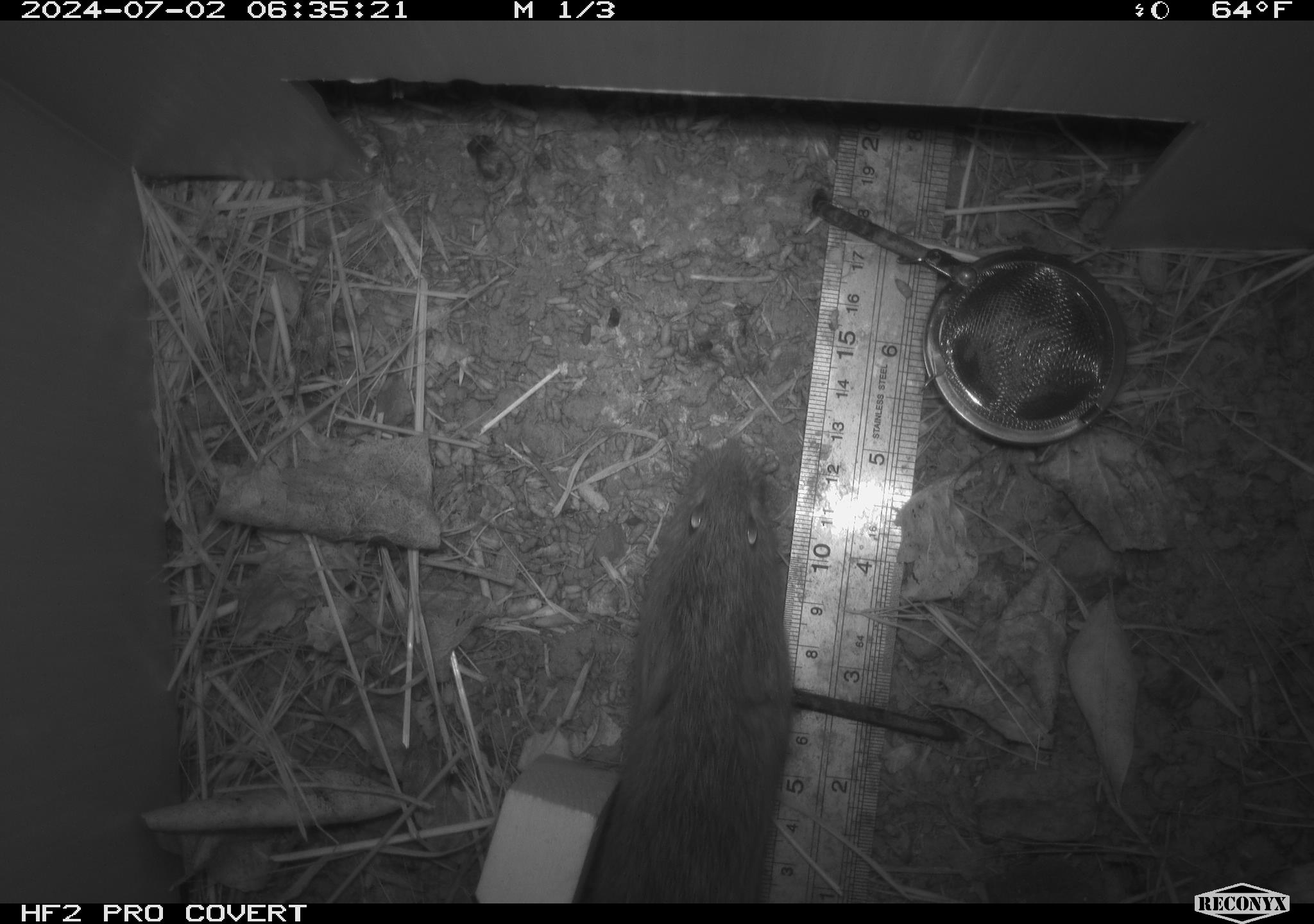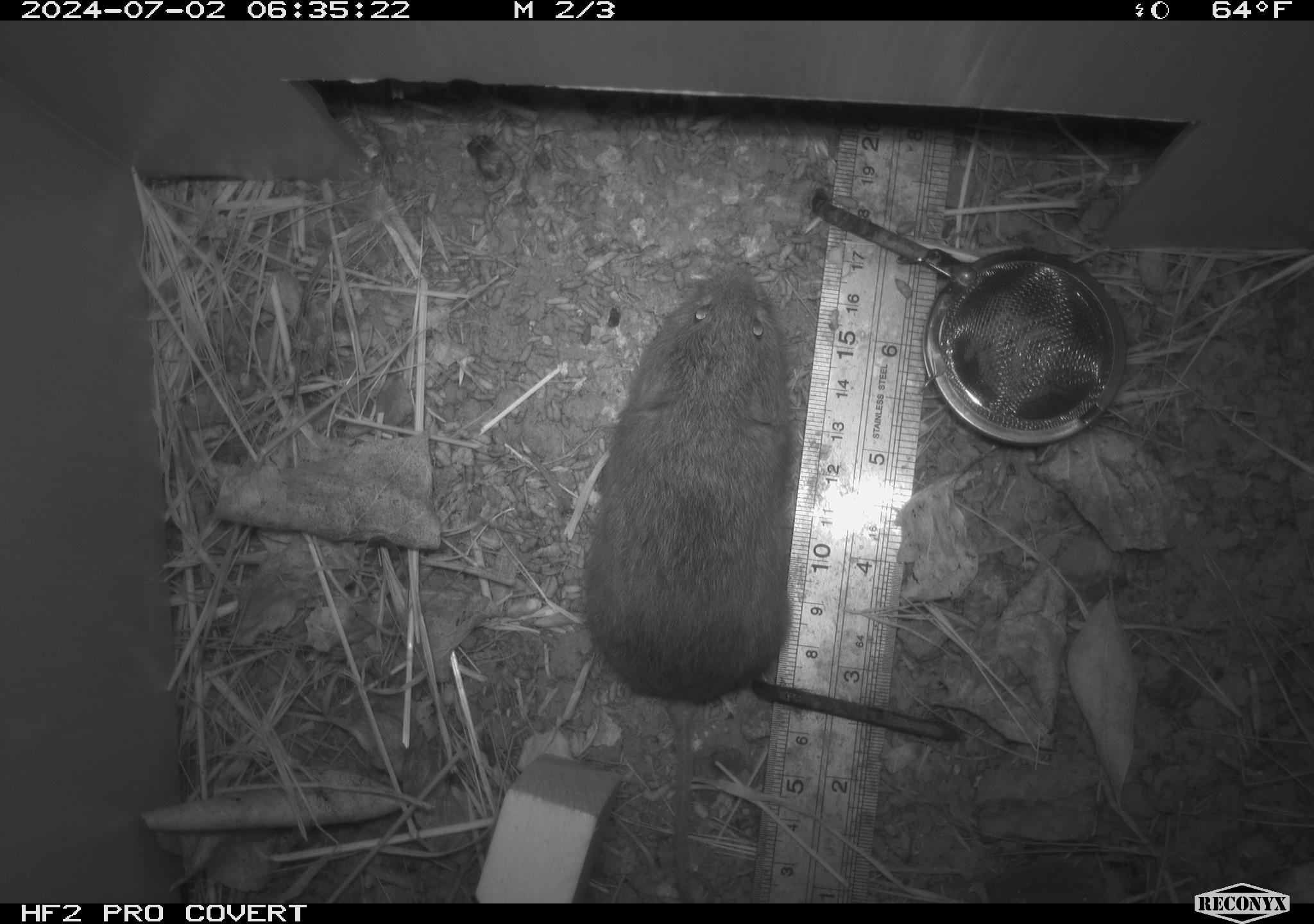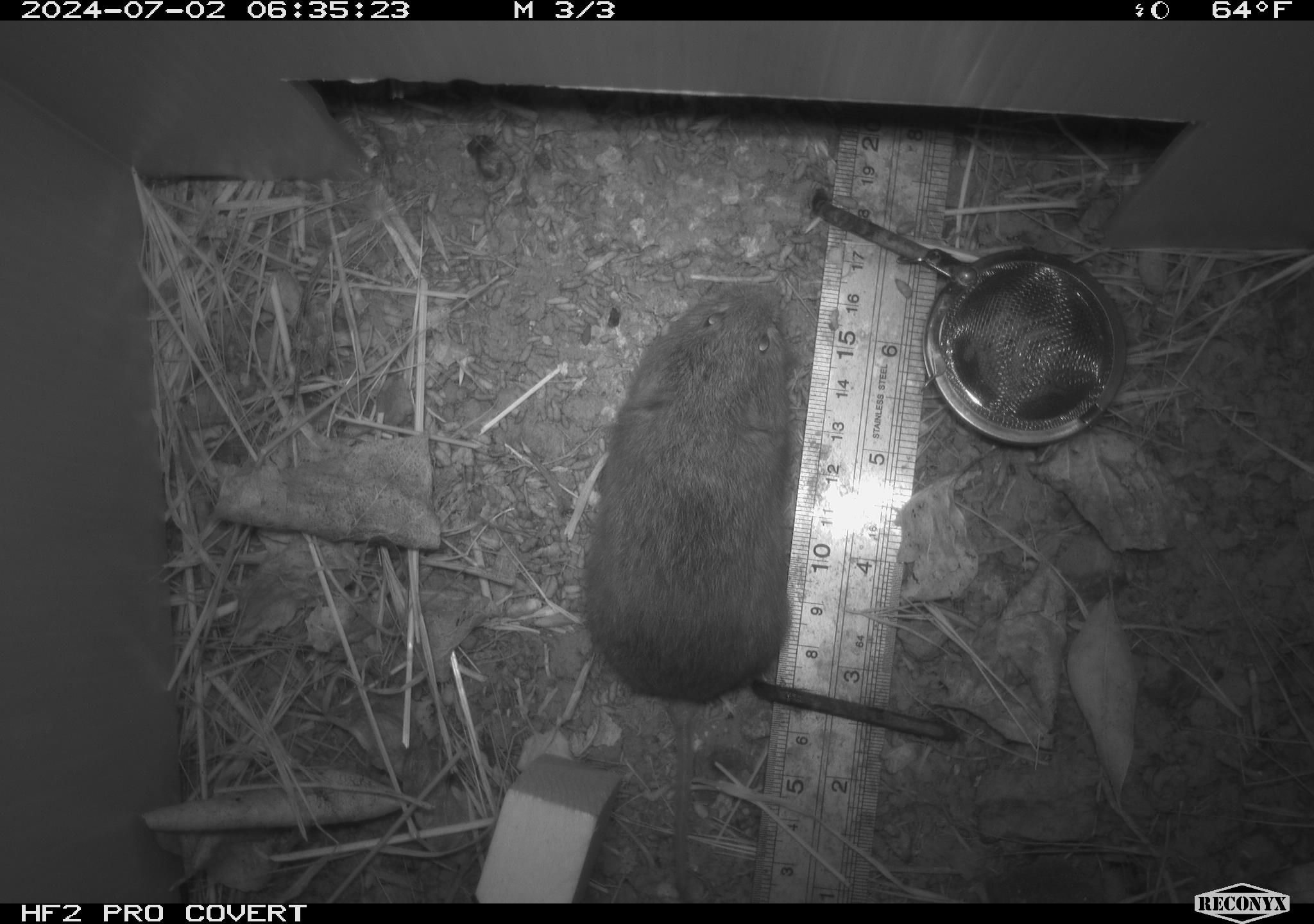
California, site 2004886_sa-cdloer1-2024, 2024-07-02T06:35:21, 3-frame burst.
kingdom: Animalia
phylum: Chordata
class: Mammalia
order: Rodentia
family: Cricetidae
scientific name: Arvicolinae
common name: voles, lemmings, and muskrats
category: arvicolinae subfamily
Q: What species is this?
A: Arvicolinae subfamily (voles, lemmings, and muskrats) (Arvicolinae).